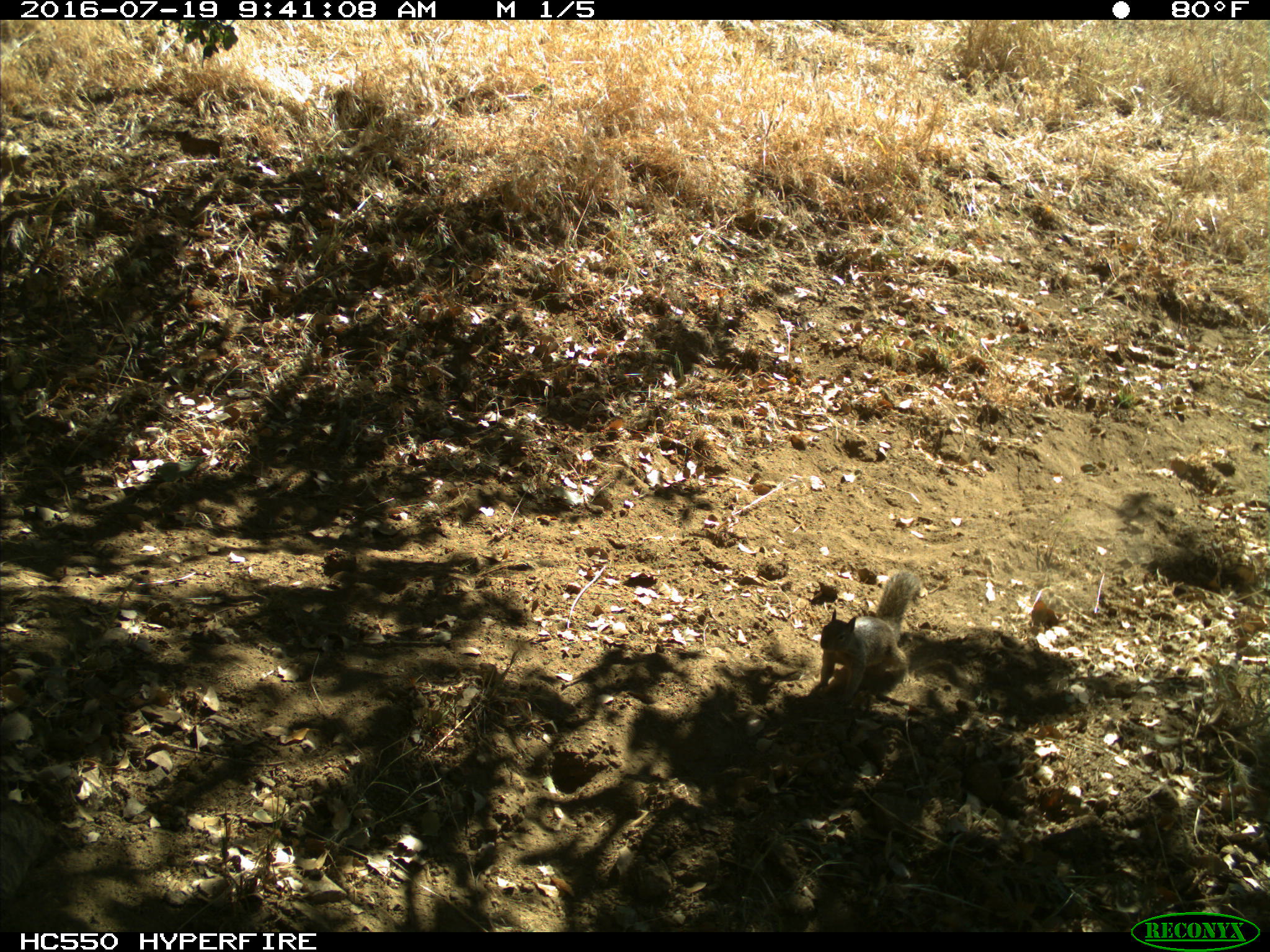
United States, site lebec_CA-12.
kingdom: Animalia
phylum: Chordata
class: Mammalia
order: Rodentia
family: Sciuridae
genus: Otospermophilus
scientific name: Otospermophilus beecheyi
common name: california ground squirrel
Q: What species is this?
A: Otospermophilus beecheyi (california ground squirrel).